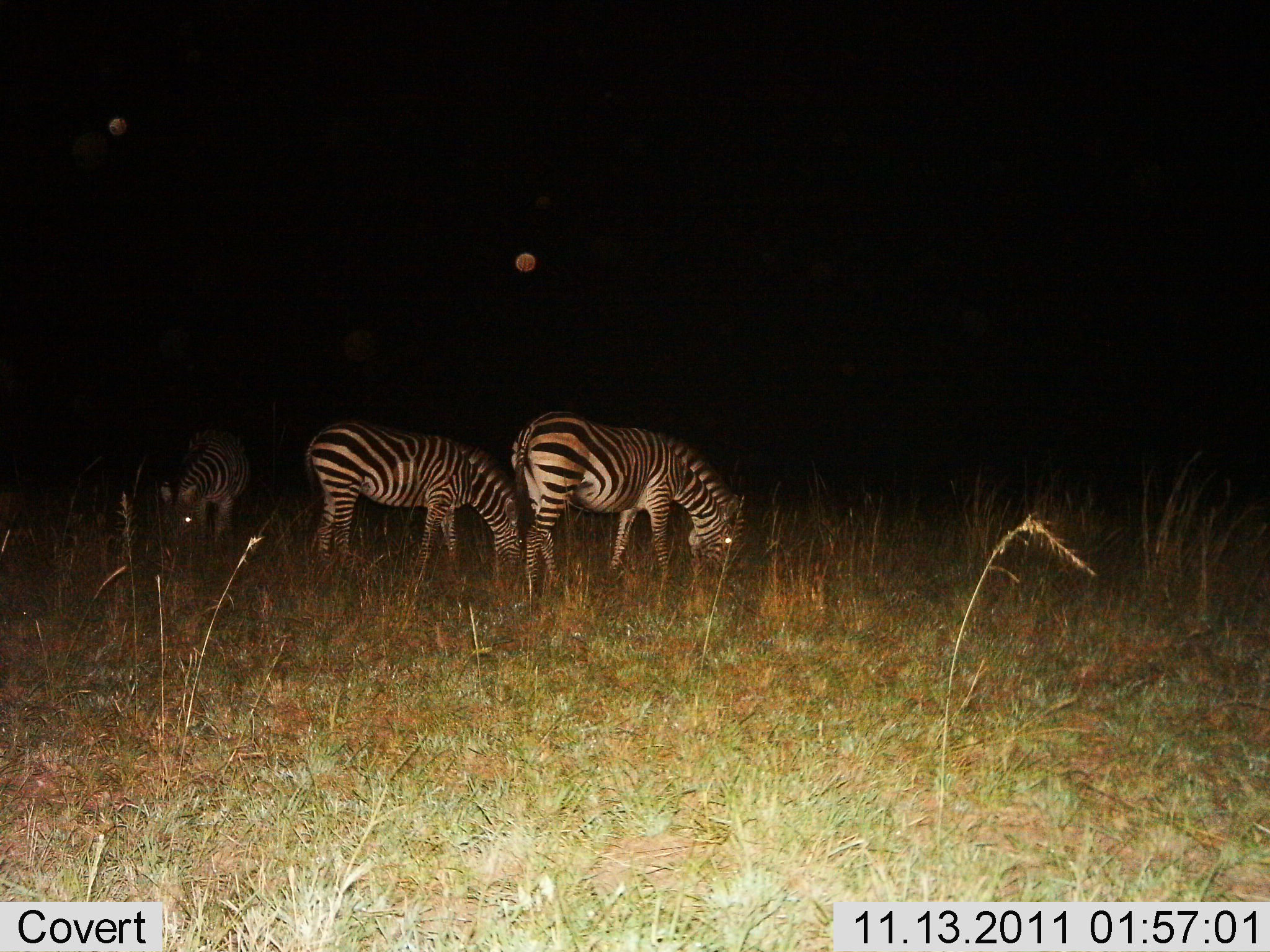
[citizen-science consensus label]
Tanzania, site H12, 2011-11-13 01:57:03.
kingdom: Animalia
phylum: Chordata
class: Mammalia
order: Perissodactyla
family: Equidae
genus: Equus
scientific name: Equus quagga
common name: plains zebra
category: zebra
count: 3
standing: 27%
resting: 0%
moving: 0%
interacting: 0%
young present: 0%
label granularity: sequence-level